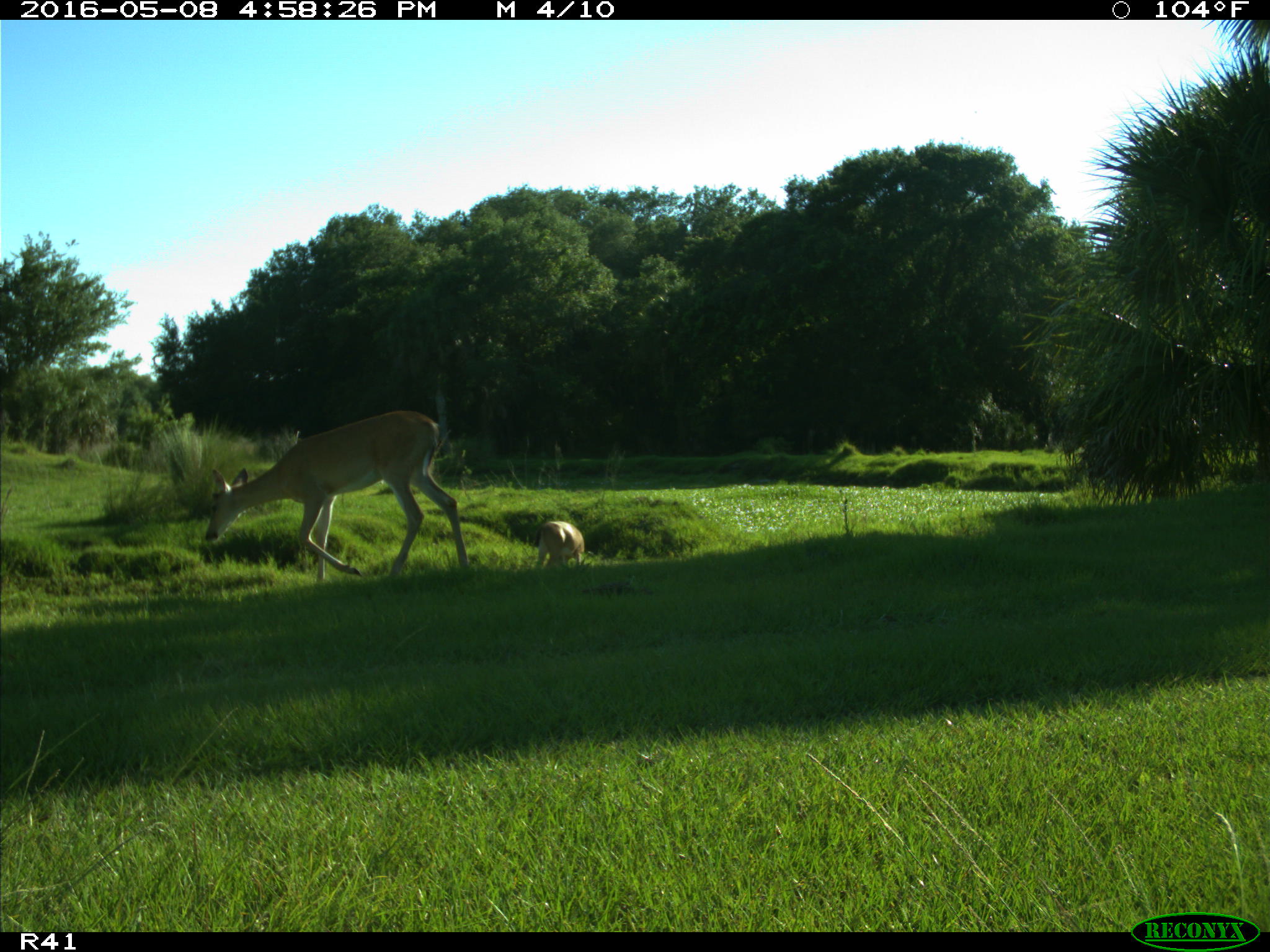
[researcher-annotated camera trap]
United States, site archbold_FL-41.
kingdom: Animalia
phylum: Chordata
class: Mammalia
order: Artiodactyla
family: Cervidae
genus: Odocoileus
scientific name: Odocoileus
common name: deer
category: unidentified deer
Unidentified deer (deer) (Odocoileus).